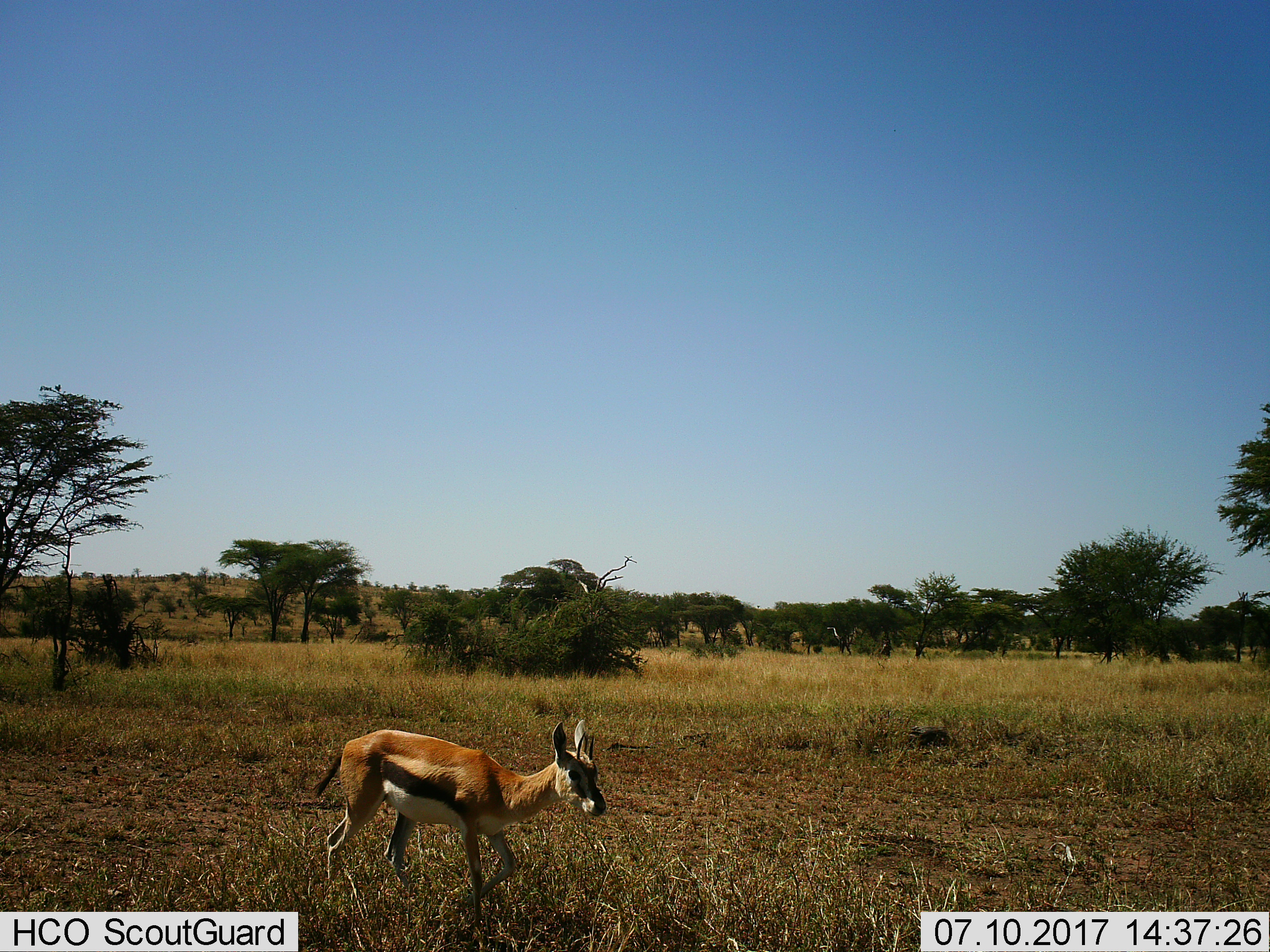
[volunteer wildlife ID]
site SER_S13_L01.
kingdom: Animalia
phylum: Chordata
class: Mammalia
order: Artiodactyla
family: Bovidae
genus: Eudorcas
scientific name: Eudorcas thomsonii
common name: thomson's gazelle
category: gazellethomsons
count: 1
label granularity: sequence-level